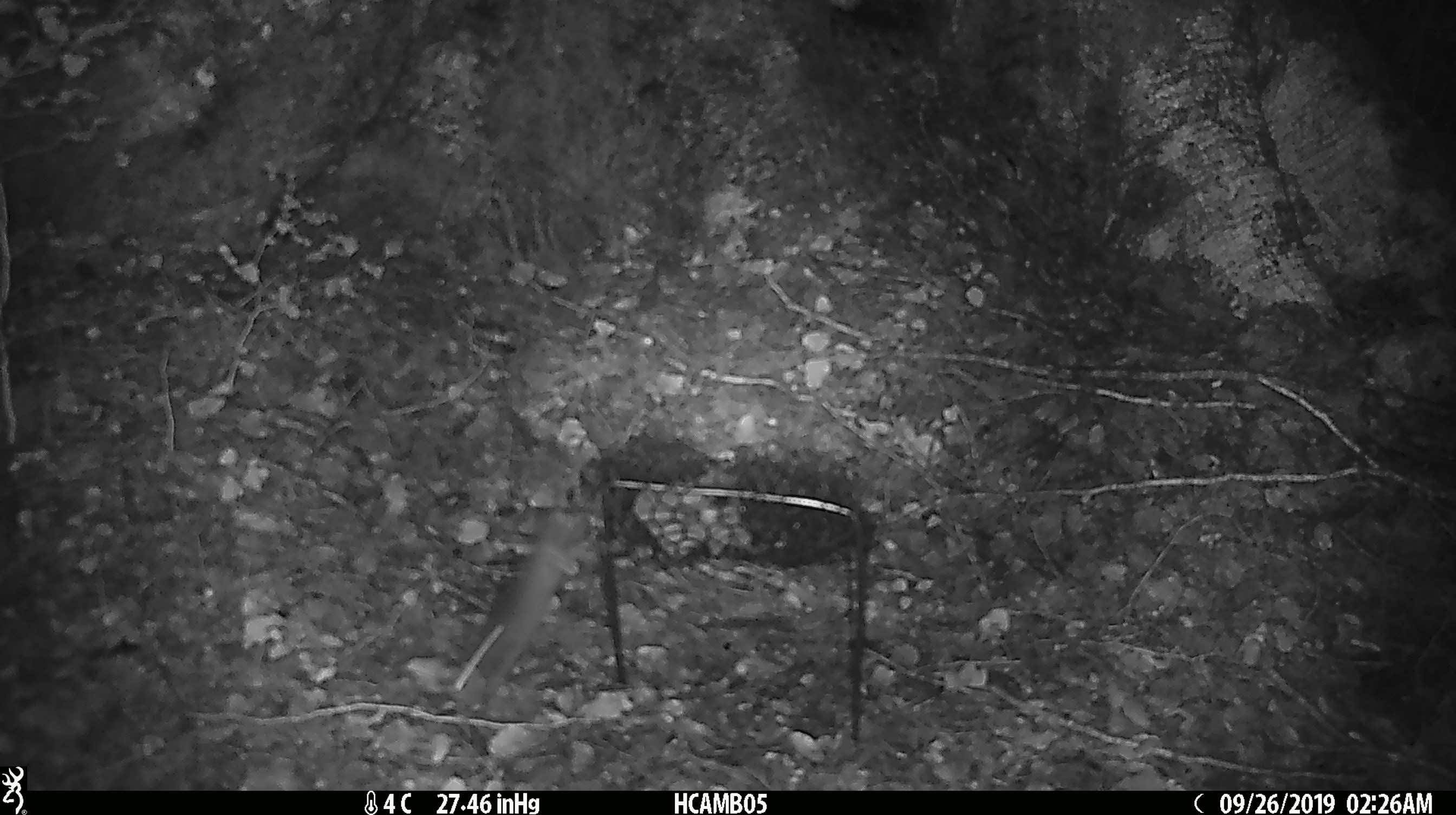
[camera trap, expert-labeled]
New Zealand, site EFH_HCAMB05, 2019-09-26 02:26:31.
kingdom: Animalia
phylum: Chordata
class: Mammalia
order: Rodentia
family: Muridae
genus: Mus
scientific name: Mus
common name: mouse